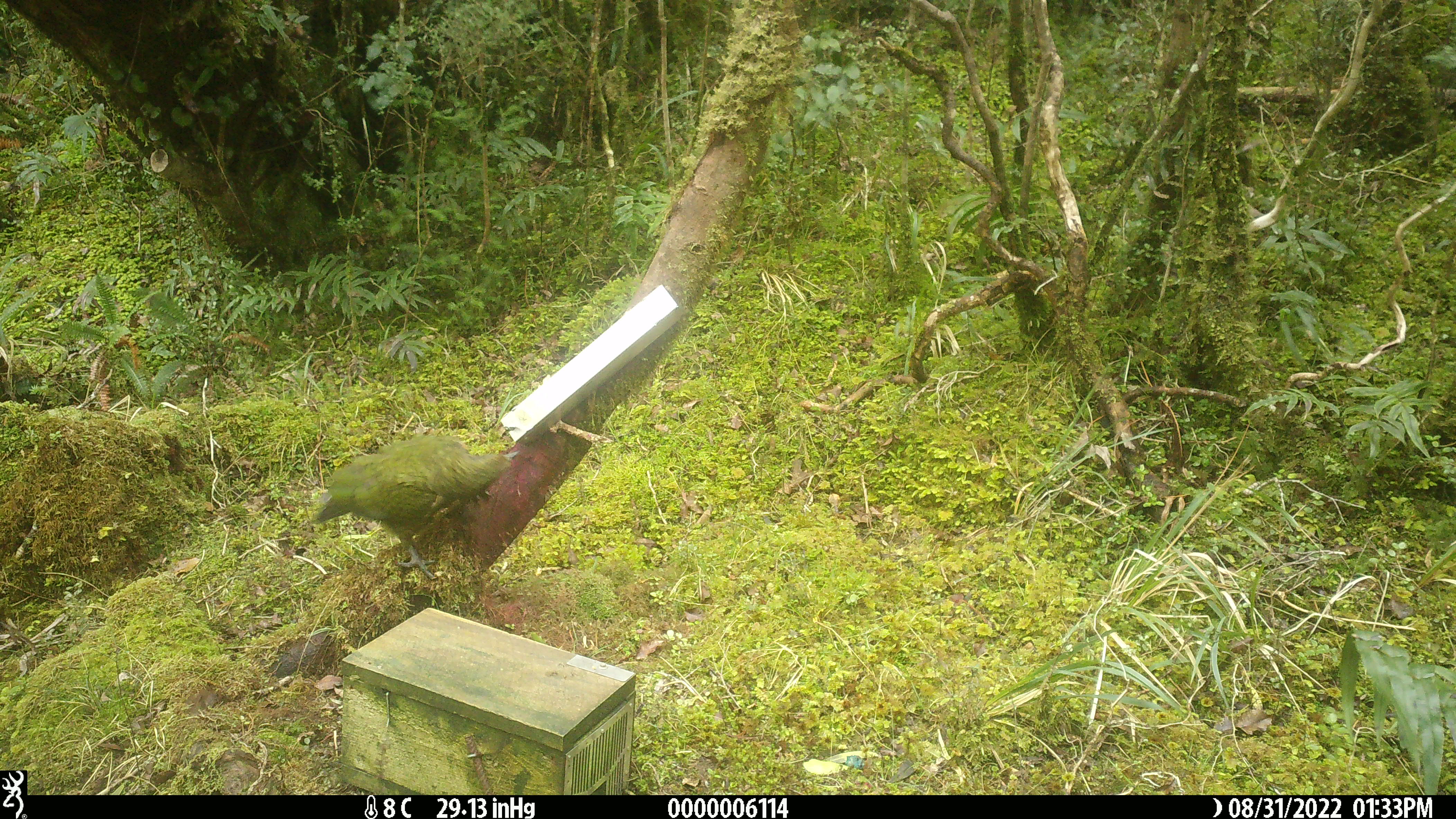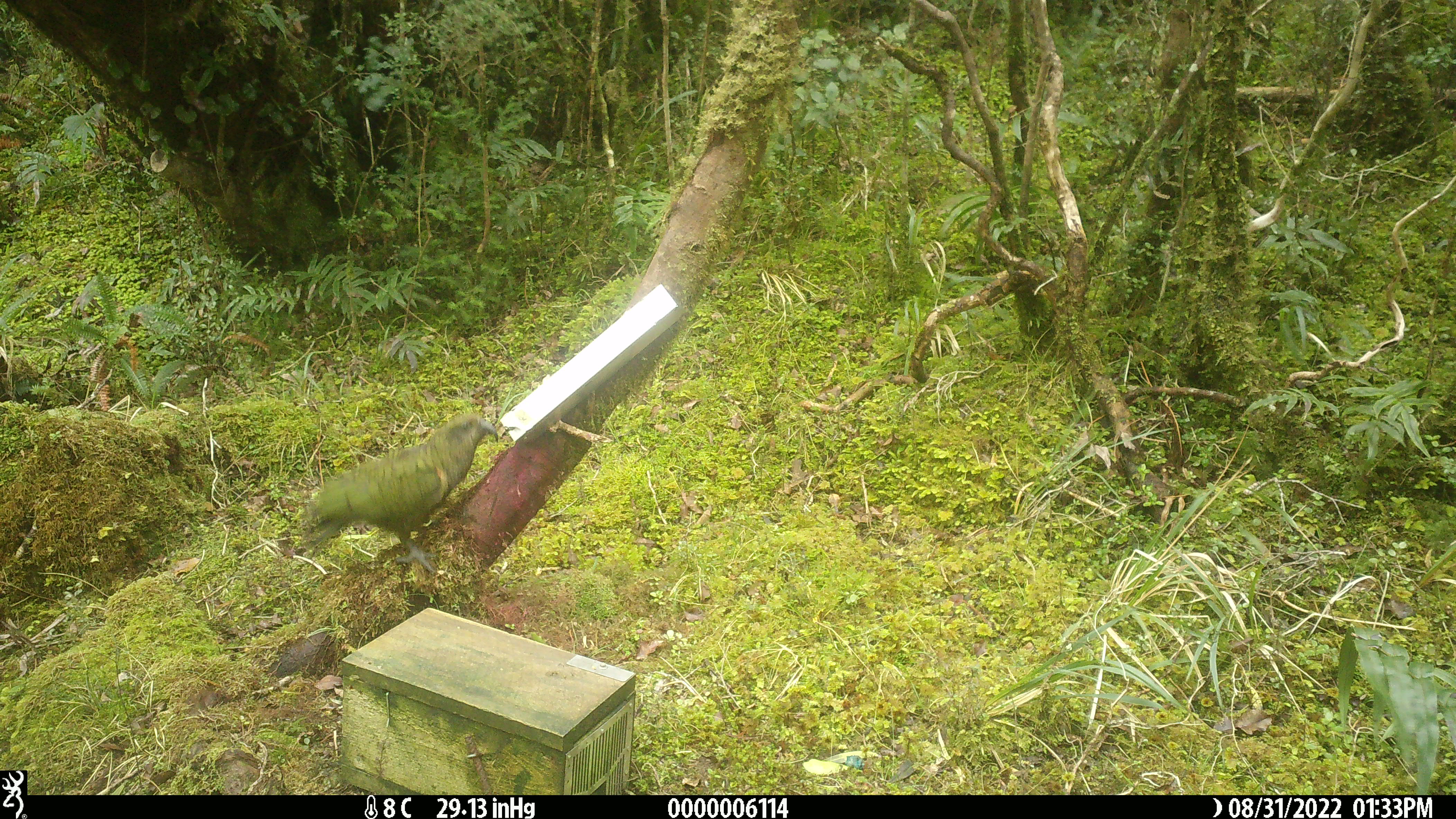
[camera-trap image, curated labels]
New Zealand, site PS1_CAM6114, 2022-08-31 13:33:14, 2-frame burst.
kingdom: Animalia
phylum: Chordata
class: Aves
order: Psittaciformes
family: Strigopidae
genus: Nestor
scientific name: Nestor notabilis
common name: kea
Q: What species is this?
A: Kea (Nestor notabilis).